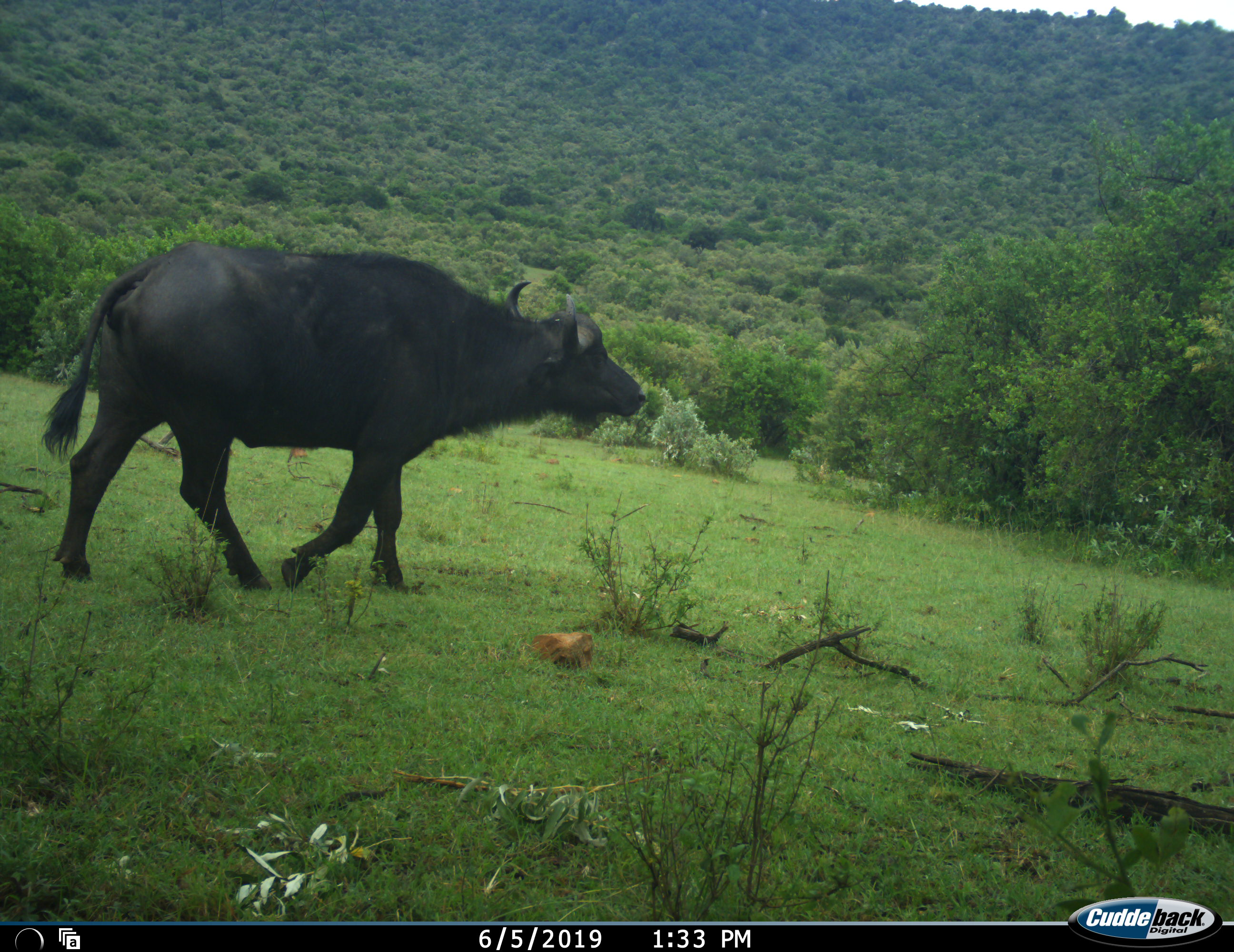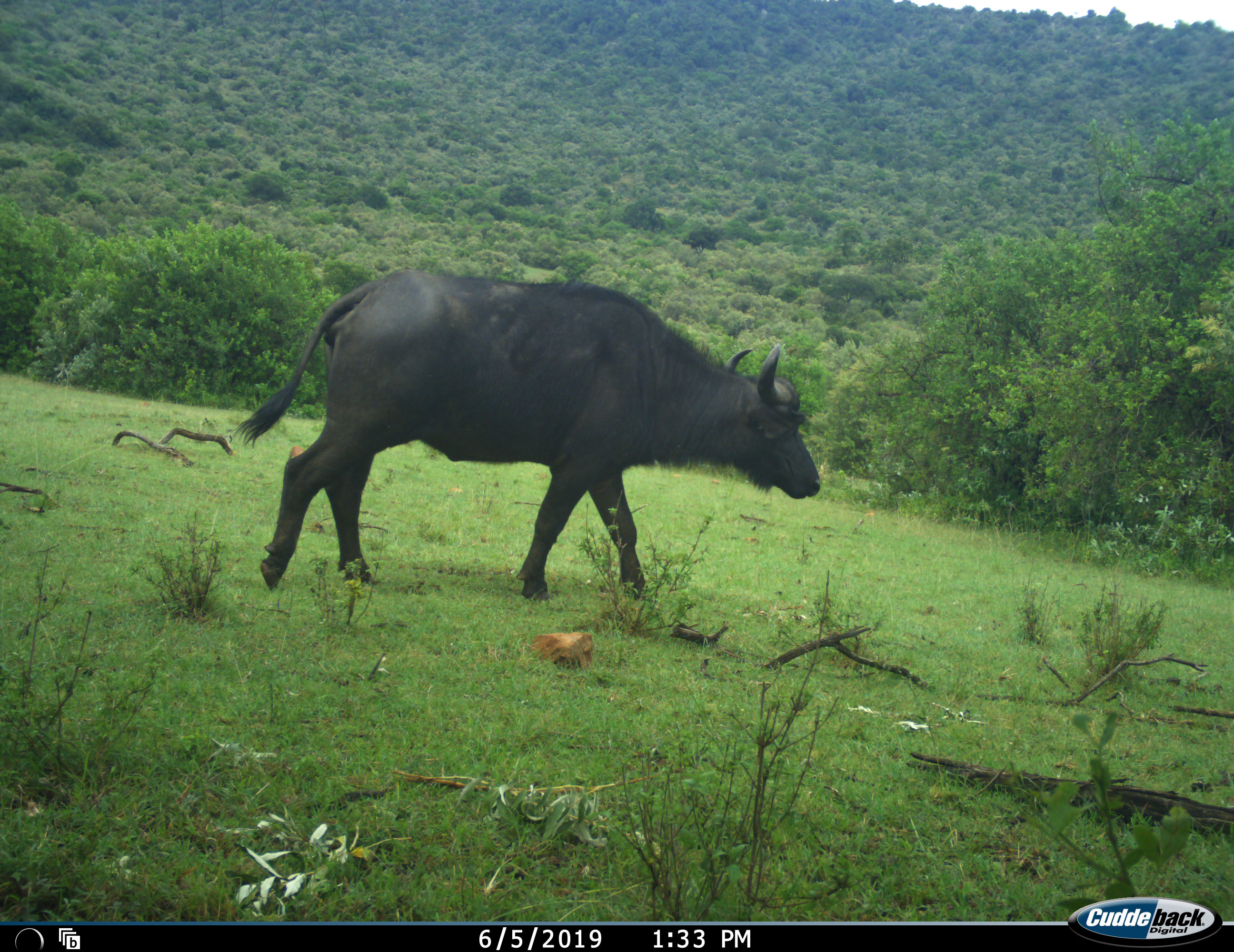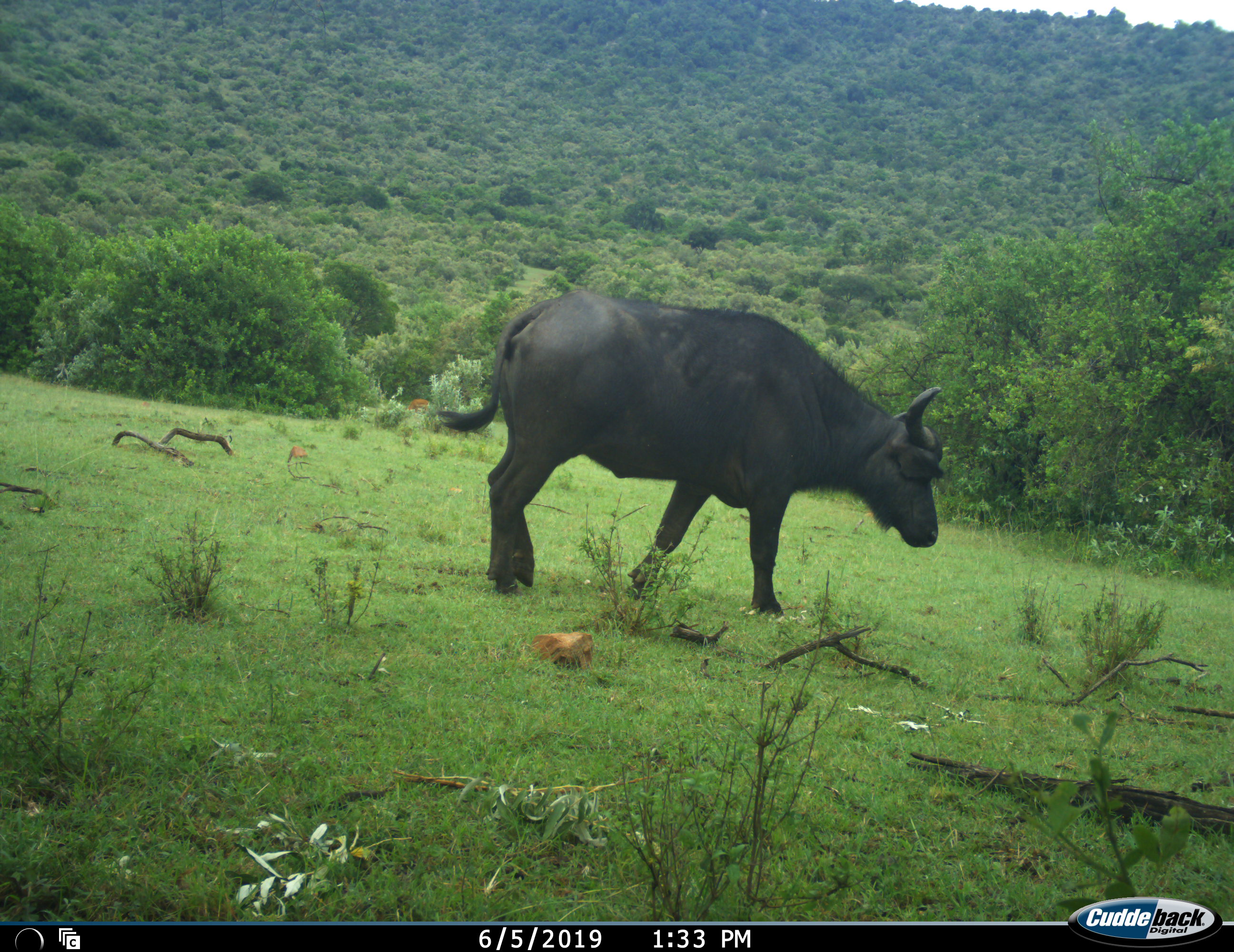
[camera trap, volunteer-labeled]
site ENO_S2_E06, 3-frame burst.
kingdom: Animalia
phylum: Chordata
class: Mammalia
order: Artiodactyla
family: Bovidae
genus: Syncerus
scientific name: Syncerus caffer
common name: african buffalo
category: buffalo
Buffalo (african buffalo) (Syncerus caffer), count 1. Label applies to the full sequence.